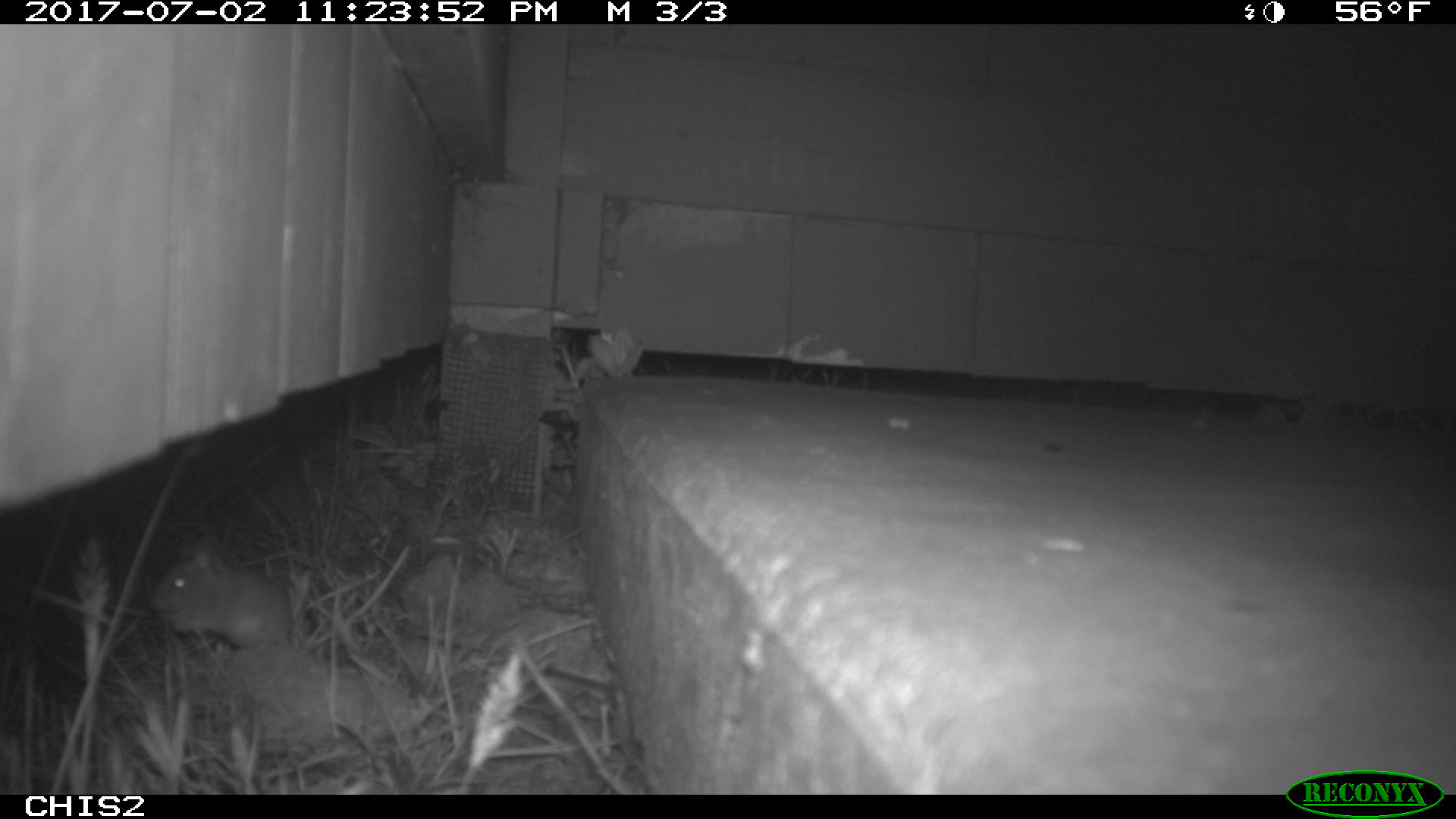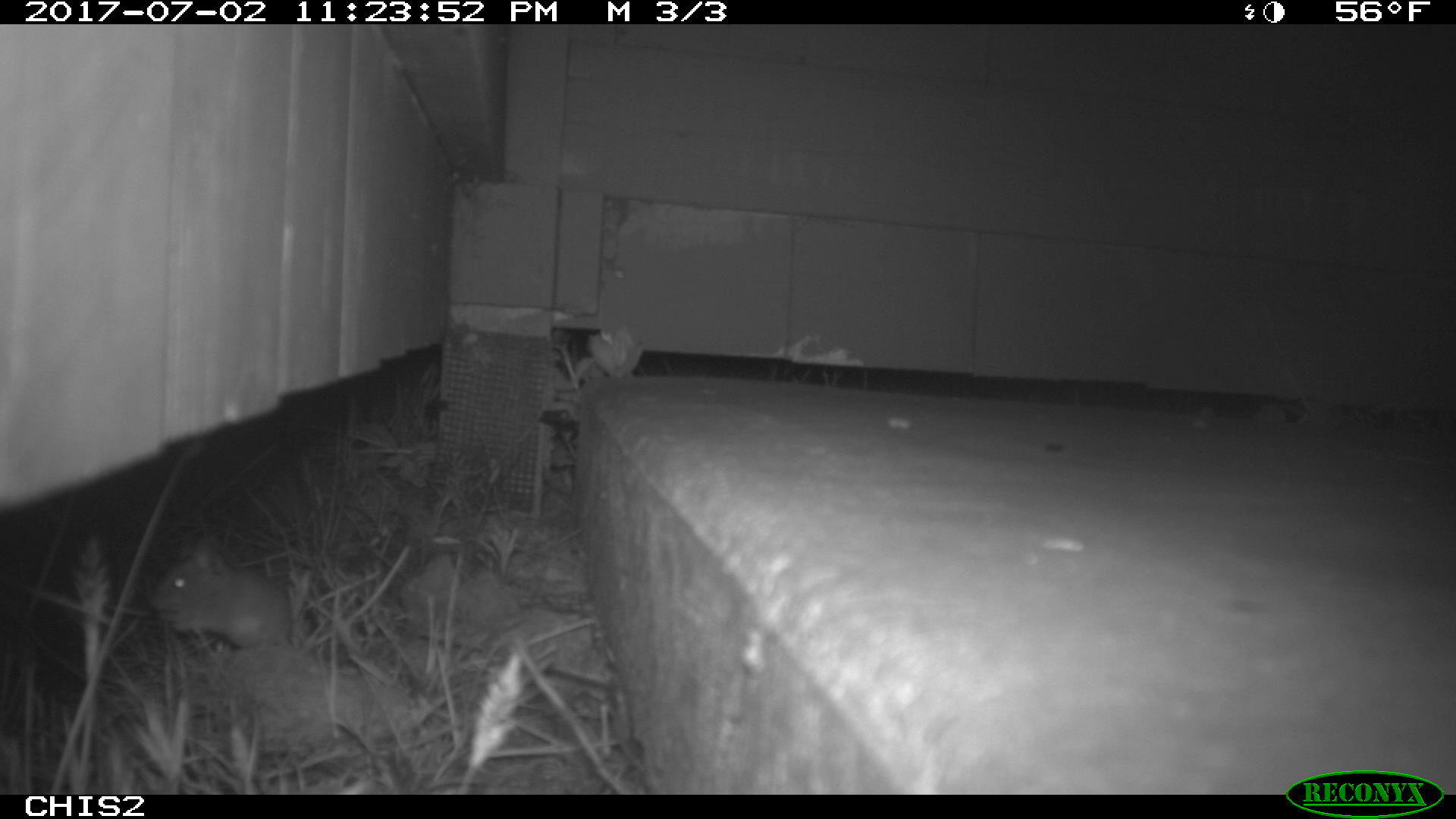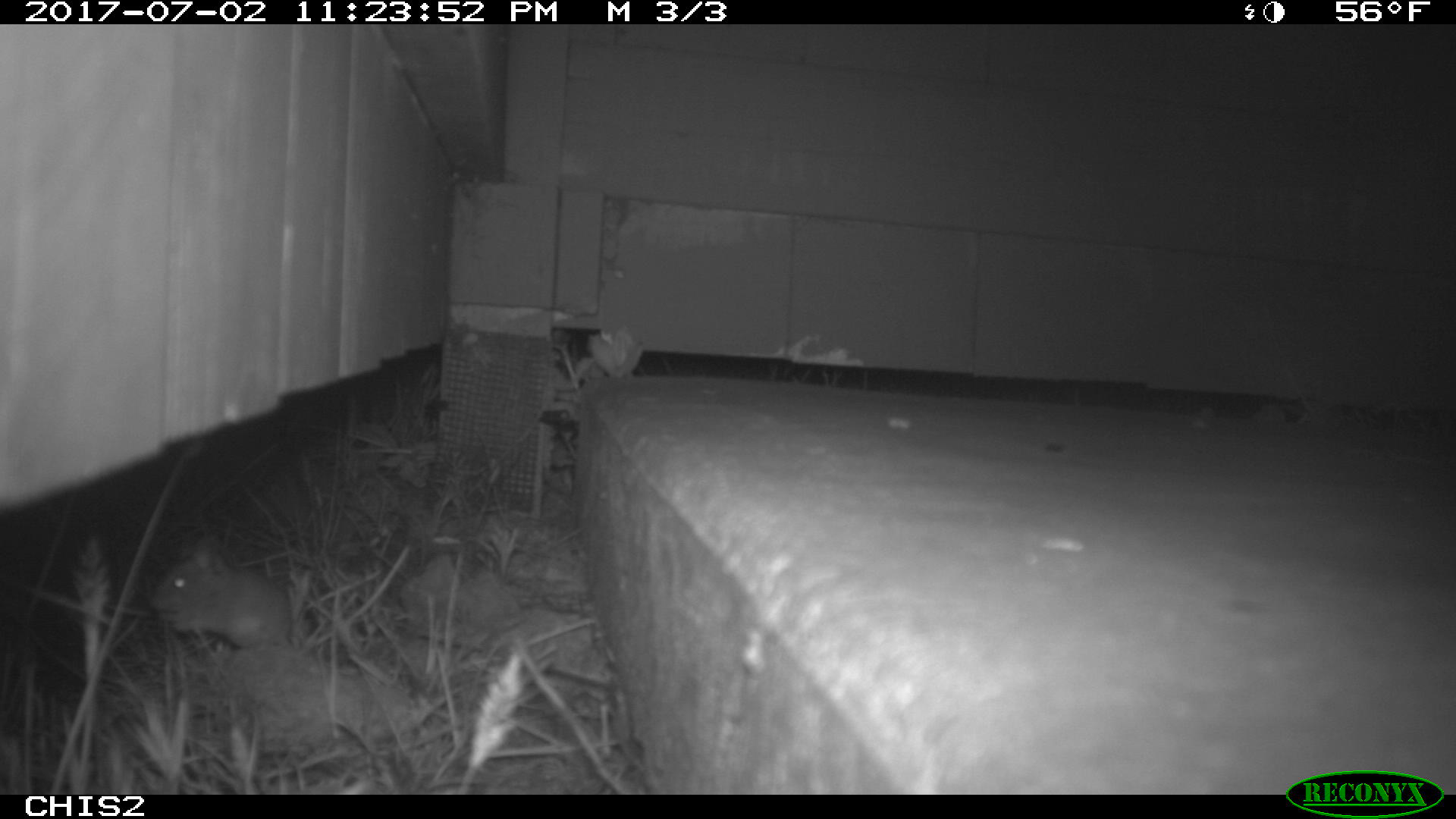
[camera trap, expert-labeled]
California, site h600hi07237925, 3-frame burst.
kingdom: Animalia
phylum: Chordata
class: Mammalia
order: Rodentia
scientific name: Rodentia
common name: rodent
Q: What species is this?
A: Rodent (Rodentia).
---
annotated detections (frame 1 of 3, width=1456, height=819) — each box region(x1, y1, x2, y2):
rodent: region(149, 532, 291, 645)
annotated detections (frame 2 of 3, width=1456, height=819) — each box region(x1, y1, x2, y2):
rodent: region(149, 532, 293, 648)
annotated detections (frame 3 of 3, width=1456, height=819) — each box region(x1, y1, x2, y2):
rodent: region(148, 555, 306, 652)